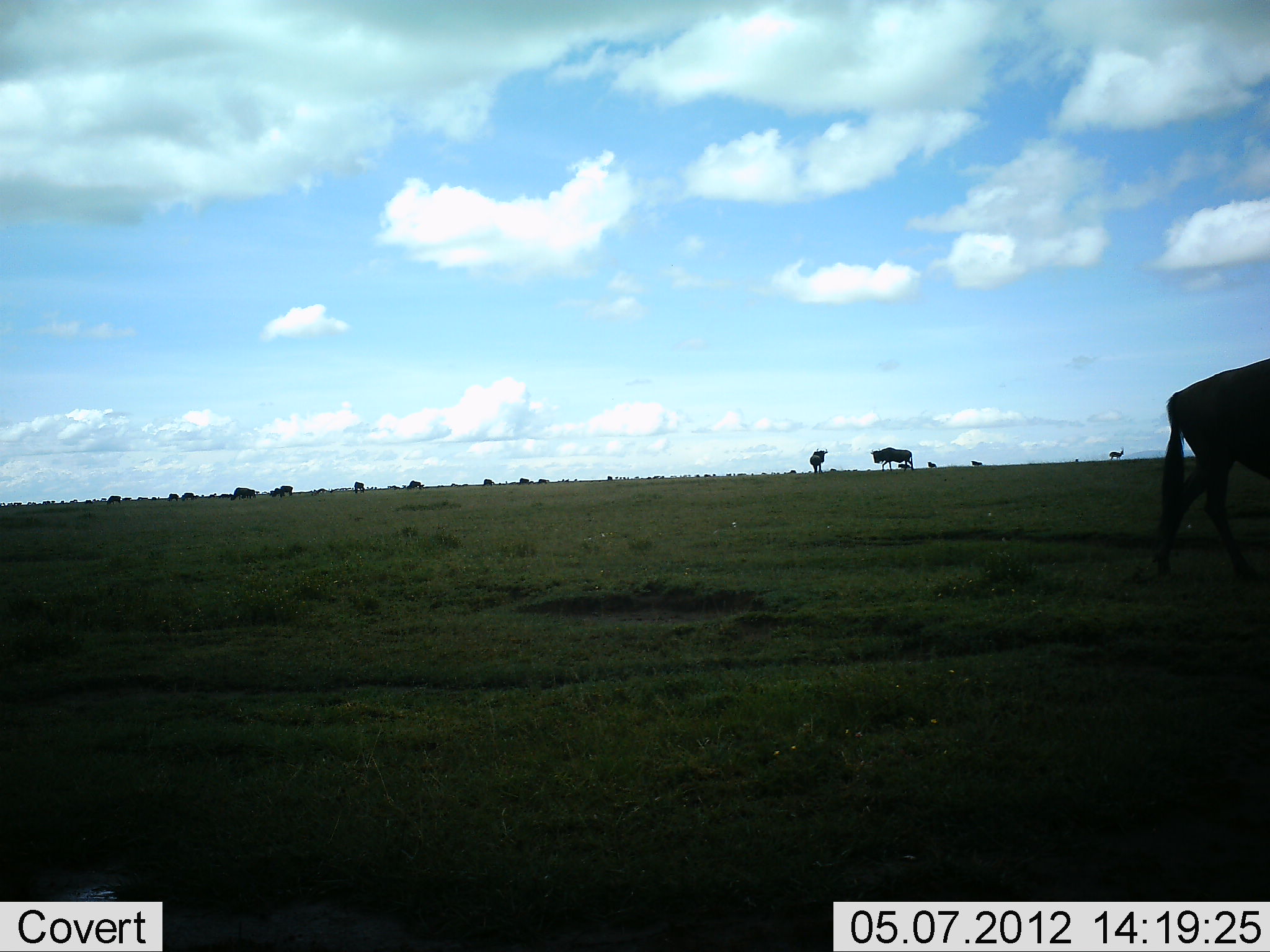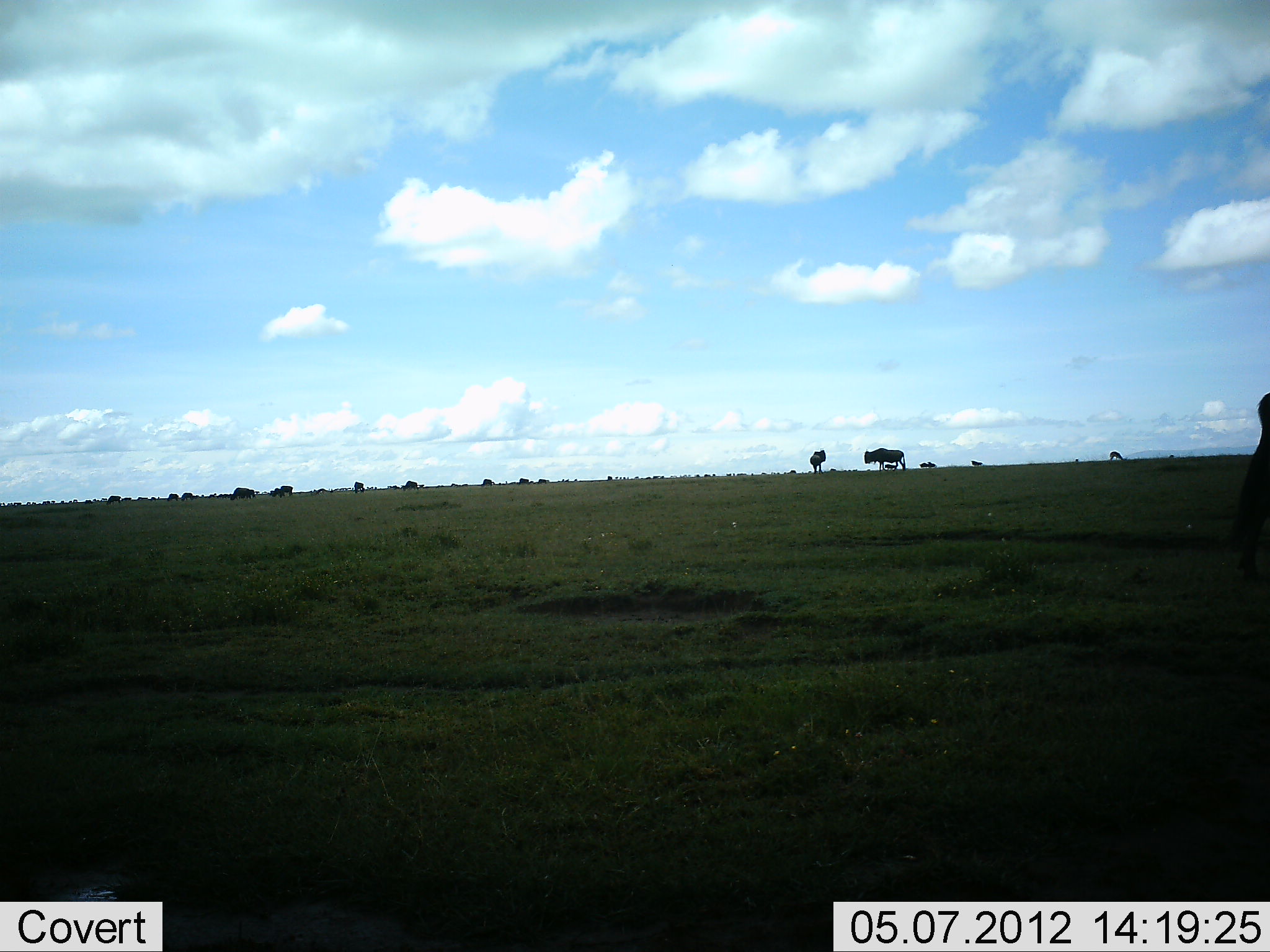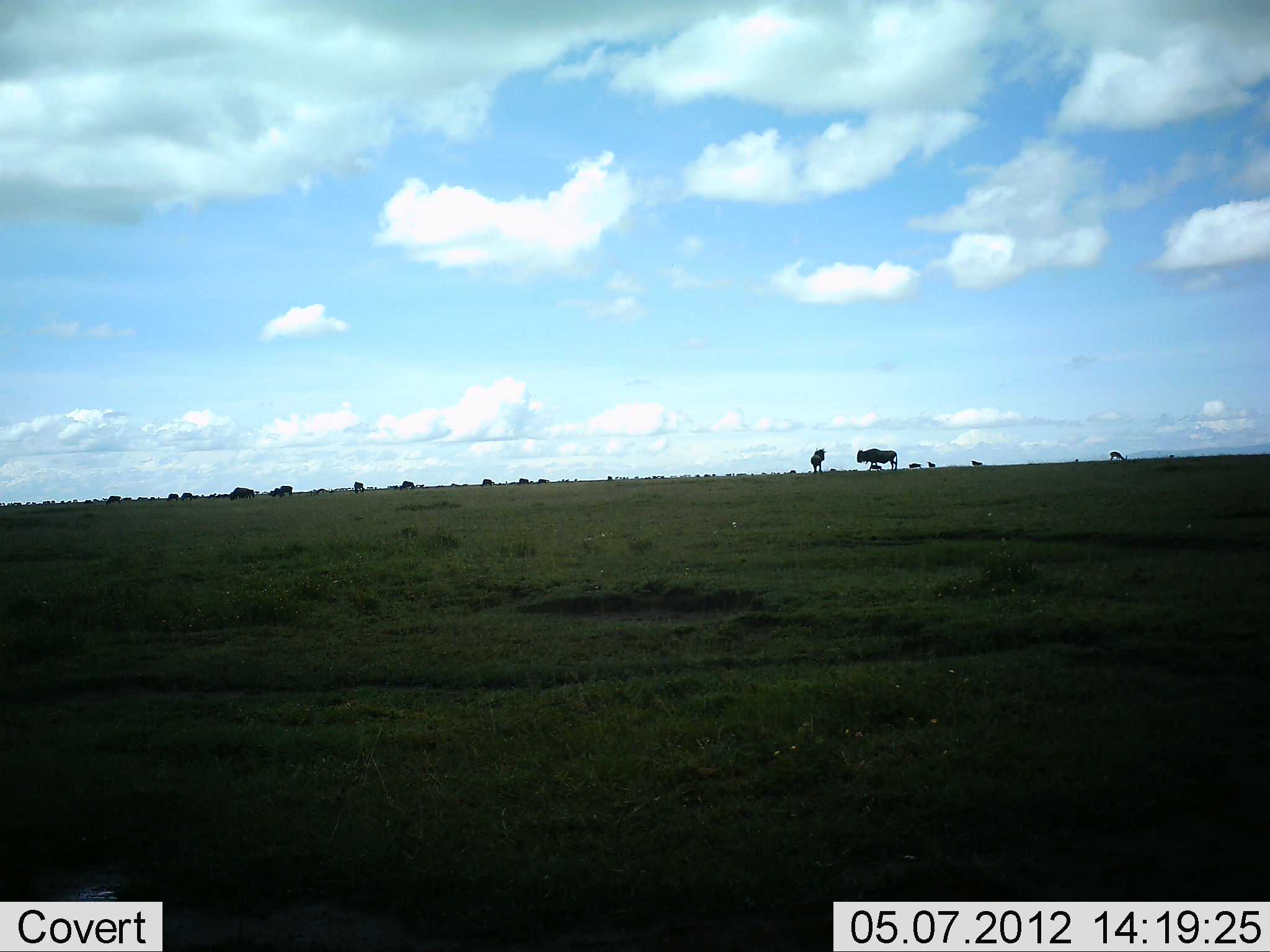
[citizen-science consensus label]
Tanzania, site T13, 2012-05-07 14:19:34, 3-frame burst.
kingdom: Animalia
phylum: Chordata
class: Mammalia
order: Artiodactyla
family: Bovidae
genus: Connochaetes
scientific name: Connochaetes taurinus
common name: blue wildebeest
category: wildebeest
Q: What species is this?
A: Wildebeest (blue wildebeest) (Connochaetes taurinus).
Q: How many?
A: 10.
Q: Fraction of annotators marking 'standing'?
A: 62%.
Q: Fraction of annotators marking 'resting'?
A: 8%.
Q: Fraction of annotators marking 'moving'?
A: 69%.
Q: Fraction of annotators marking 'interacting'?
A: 8%.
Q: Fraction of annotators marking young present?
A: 0%.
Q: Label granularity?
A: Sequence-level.